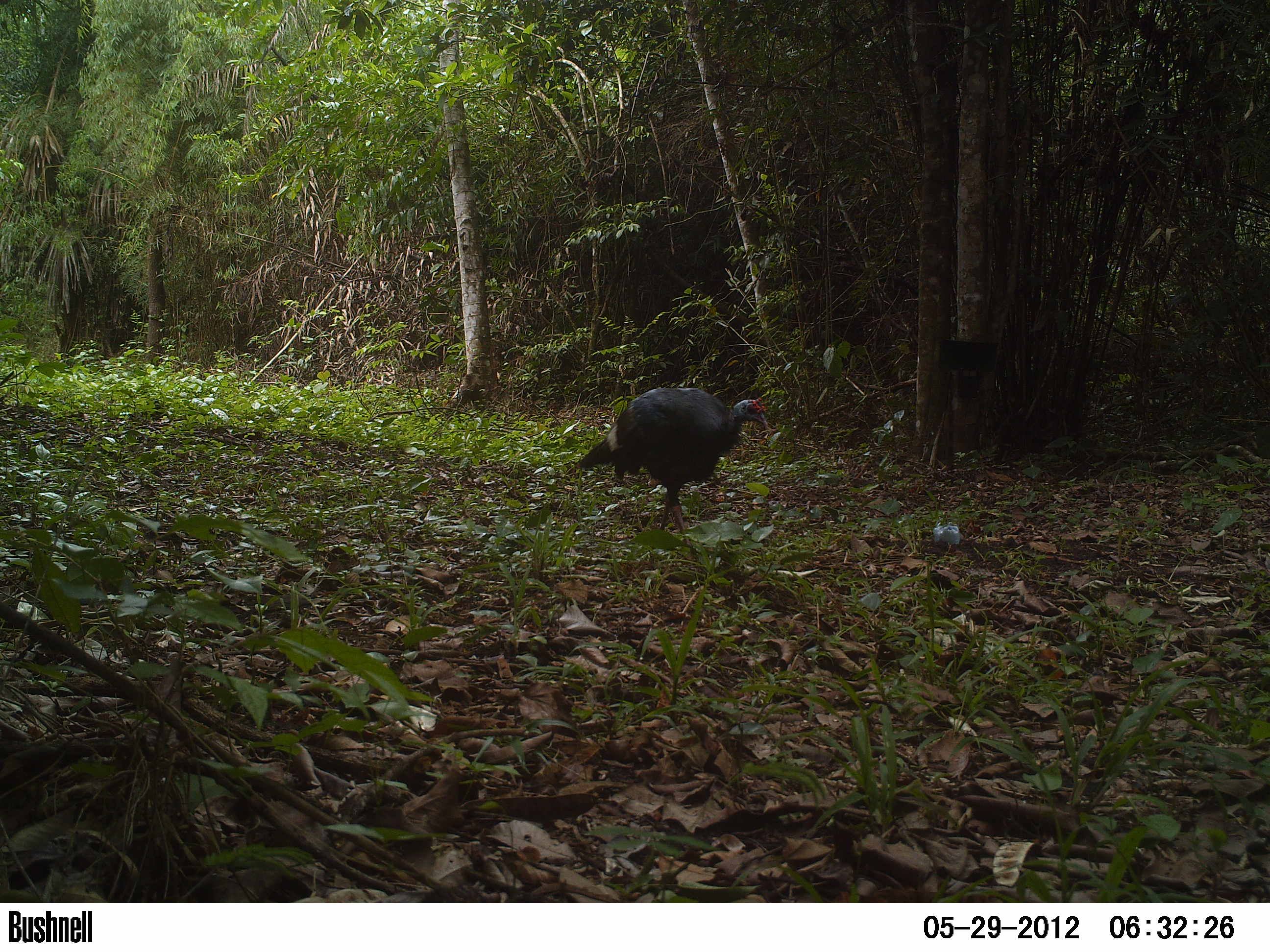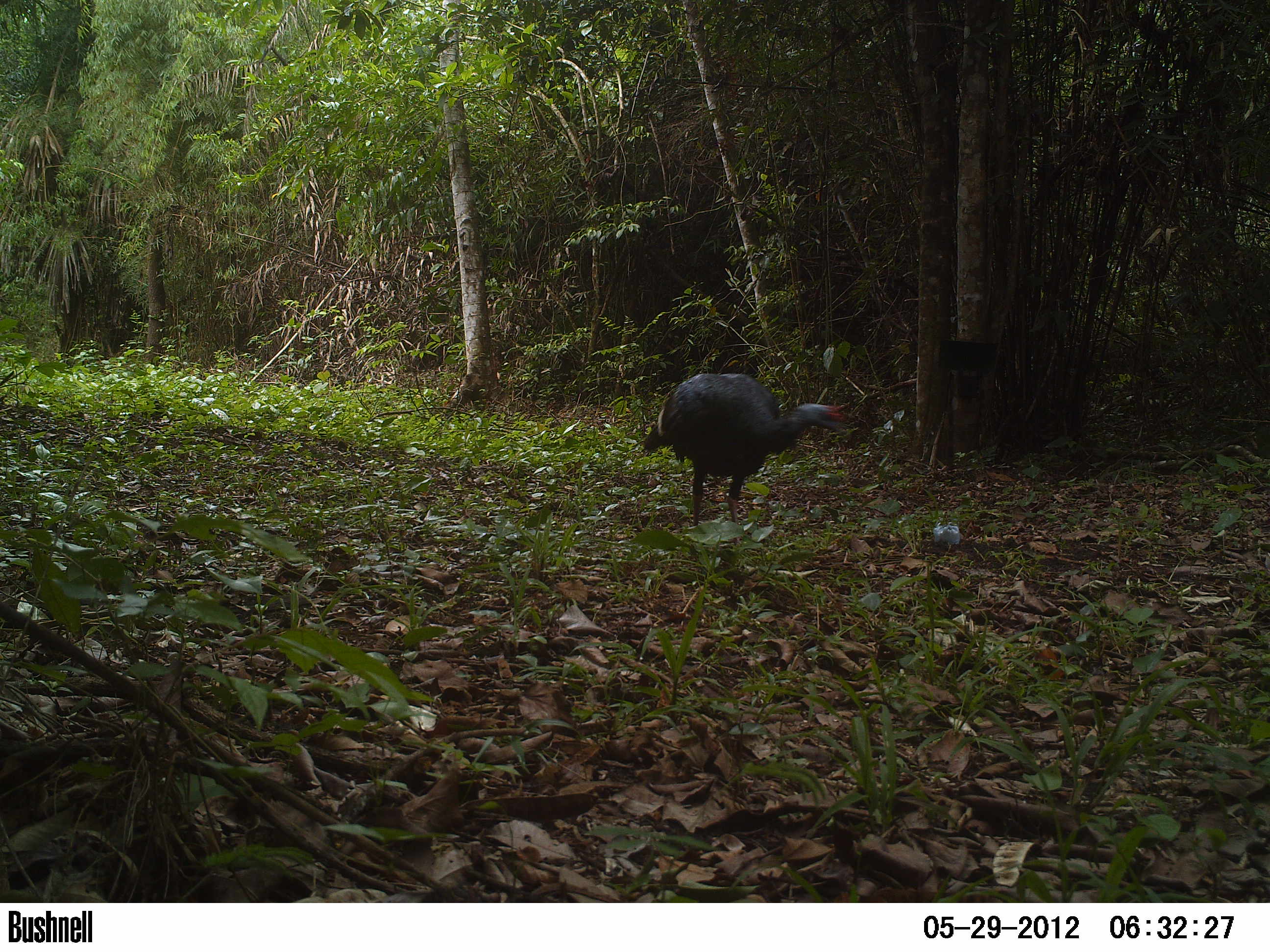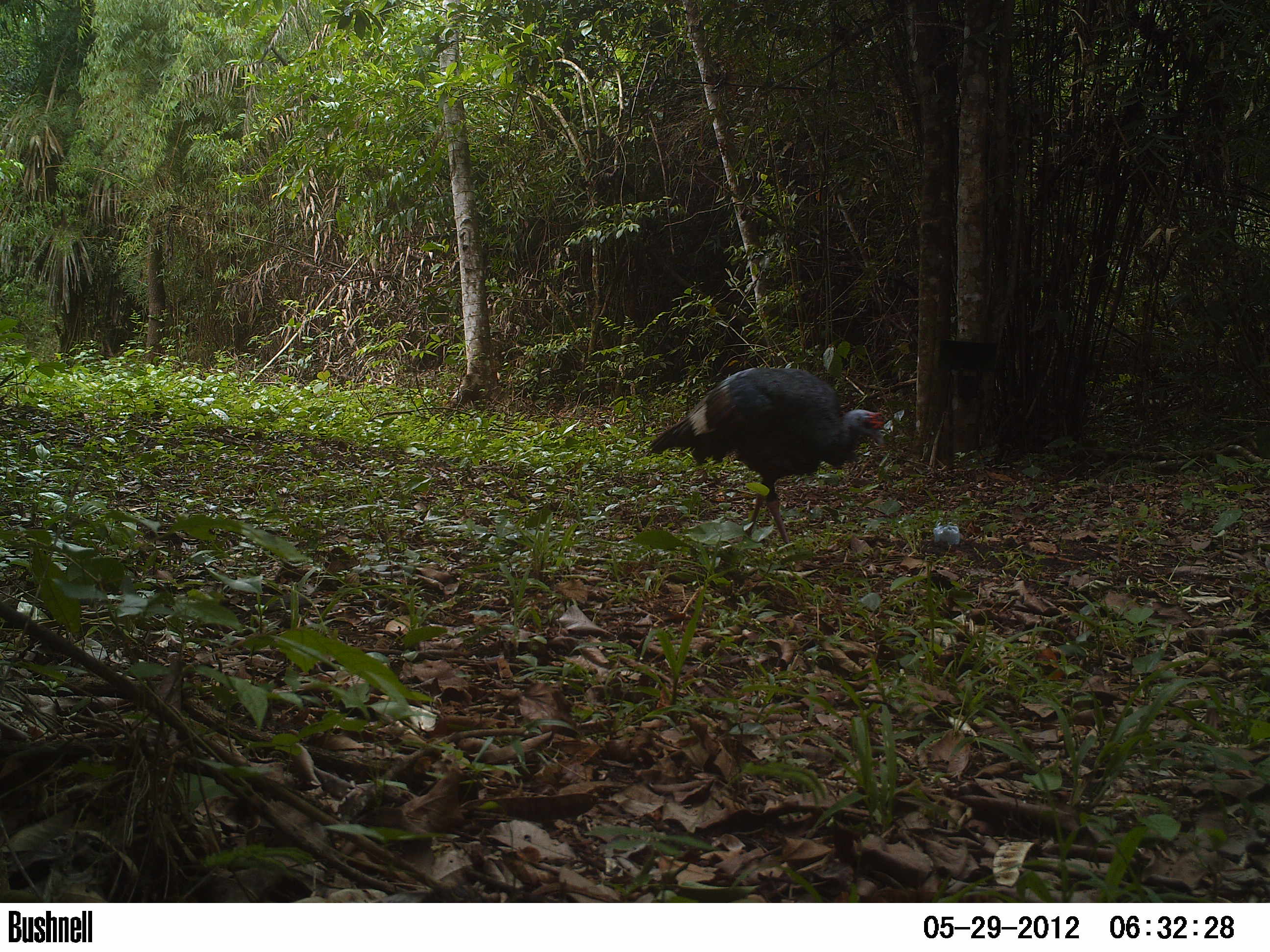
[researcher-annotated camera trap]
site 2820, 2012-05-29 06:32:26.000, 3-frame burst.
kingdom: Animalia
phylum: Chordata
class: Aves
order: Galliformes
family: Phasianidae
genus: Meleagris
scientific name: Meleagris ocellata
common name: ocellated turkey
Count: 1.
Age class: adult.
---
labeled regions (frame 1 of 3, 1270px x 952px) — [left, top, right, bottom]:
meleagris ocellata: [576, 386, 769, 547]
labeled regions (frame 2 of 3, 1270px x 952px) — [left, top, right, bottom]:
meleagris ocellata: [641, 372, 850, 547]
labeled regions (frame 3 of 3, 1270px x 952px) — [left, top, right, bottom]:
meleagris ocellata: [644, 367, 885, 554]